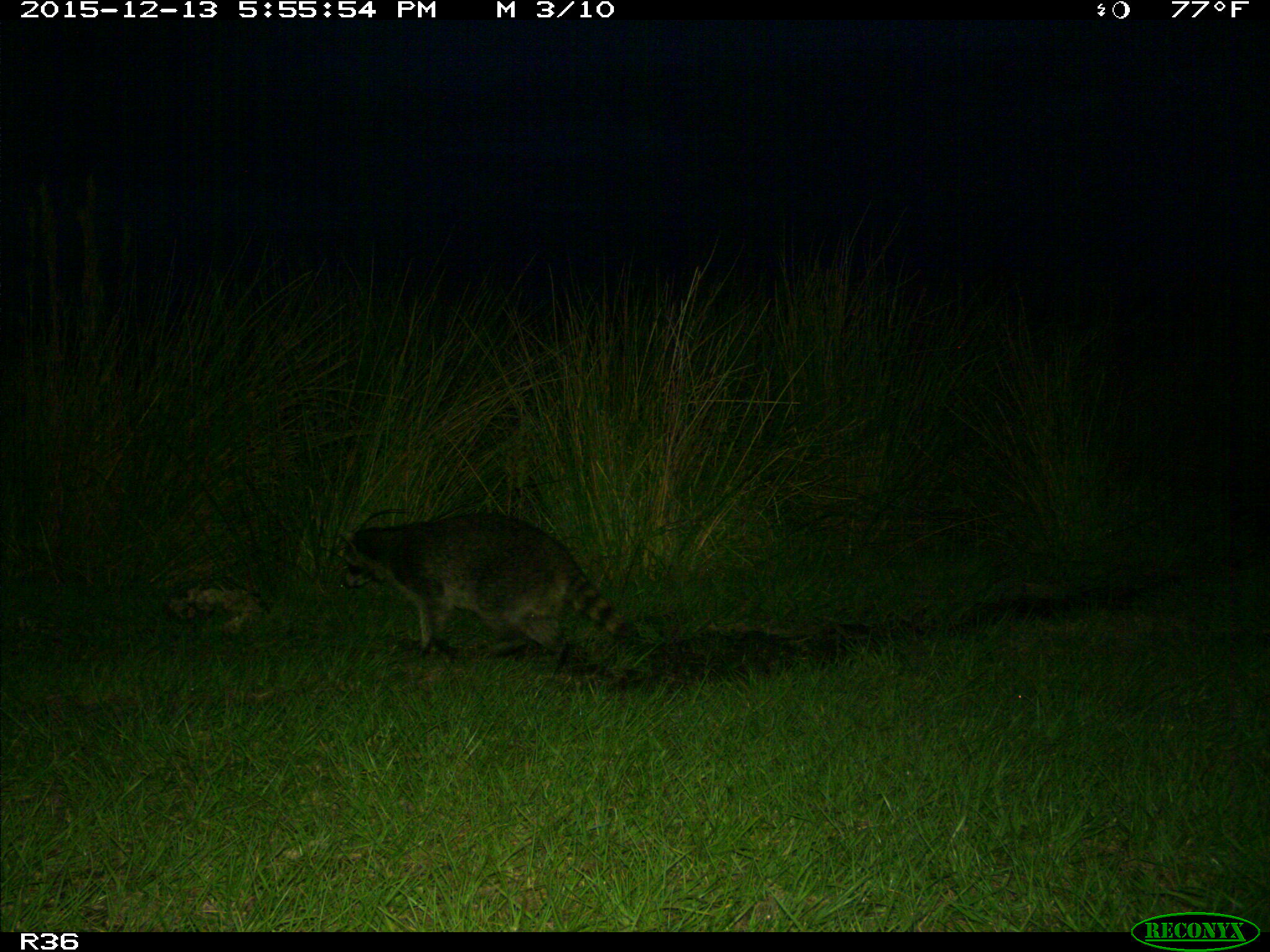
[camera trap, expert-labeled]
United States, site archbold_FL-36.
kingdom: Animalia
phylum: Chordata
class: Mammalia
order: Carnivora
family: Procyonidae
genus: Procyon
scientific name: Procyon lotor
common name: common raccoon